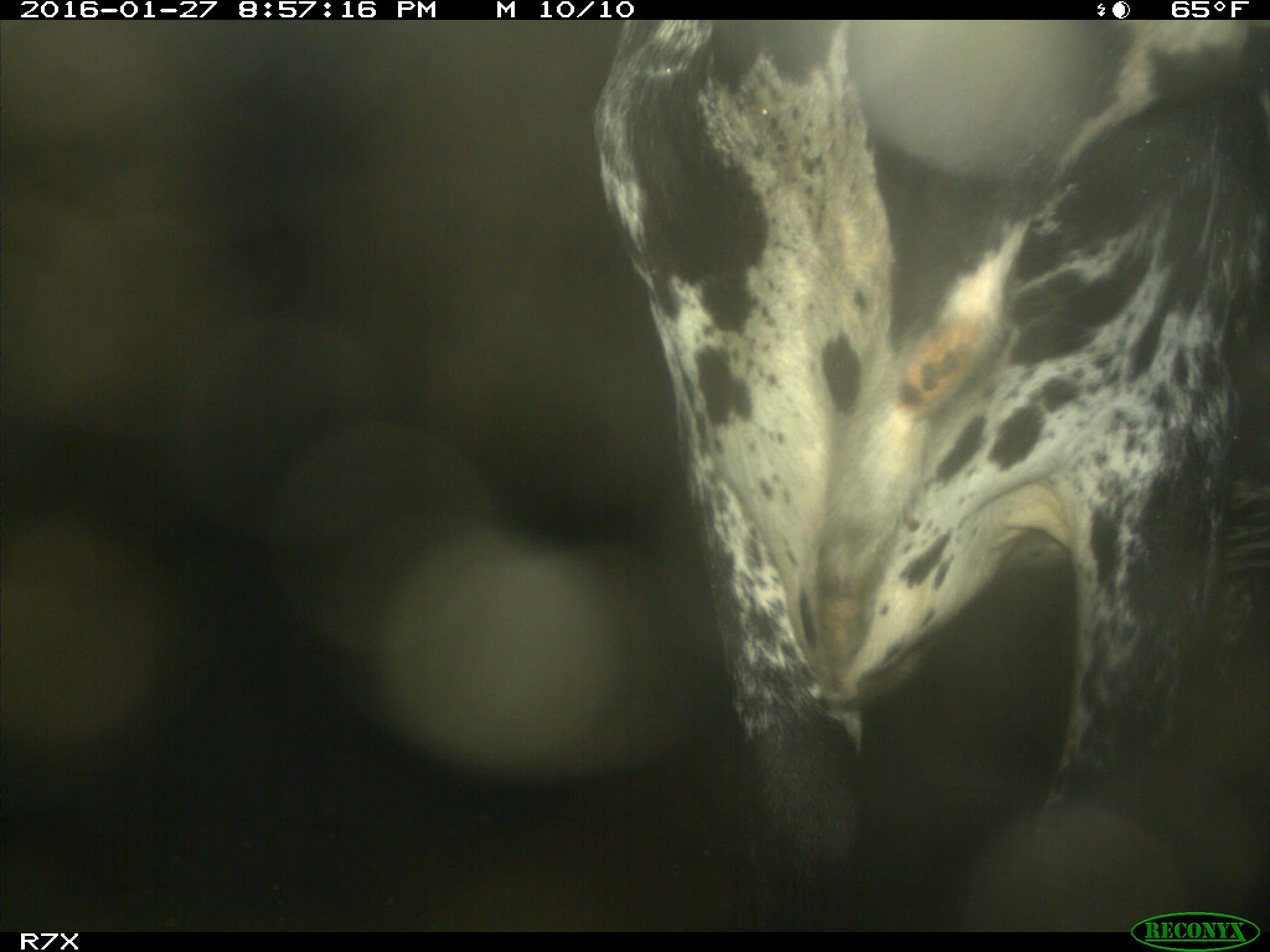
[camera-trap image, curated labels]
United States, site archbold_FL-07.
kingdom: Animalia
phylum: Chordata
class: Mammalia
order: Artiodactyla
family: Bovidae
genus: Bos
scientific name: Bos taurus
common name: domestic cow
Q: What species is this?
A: Bos taurus (domestic cow).